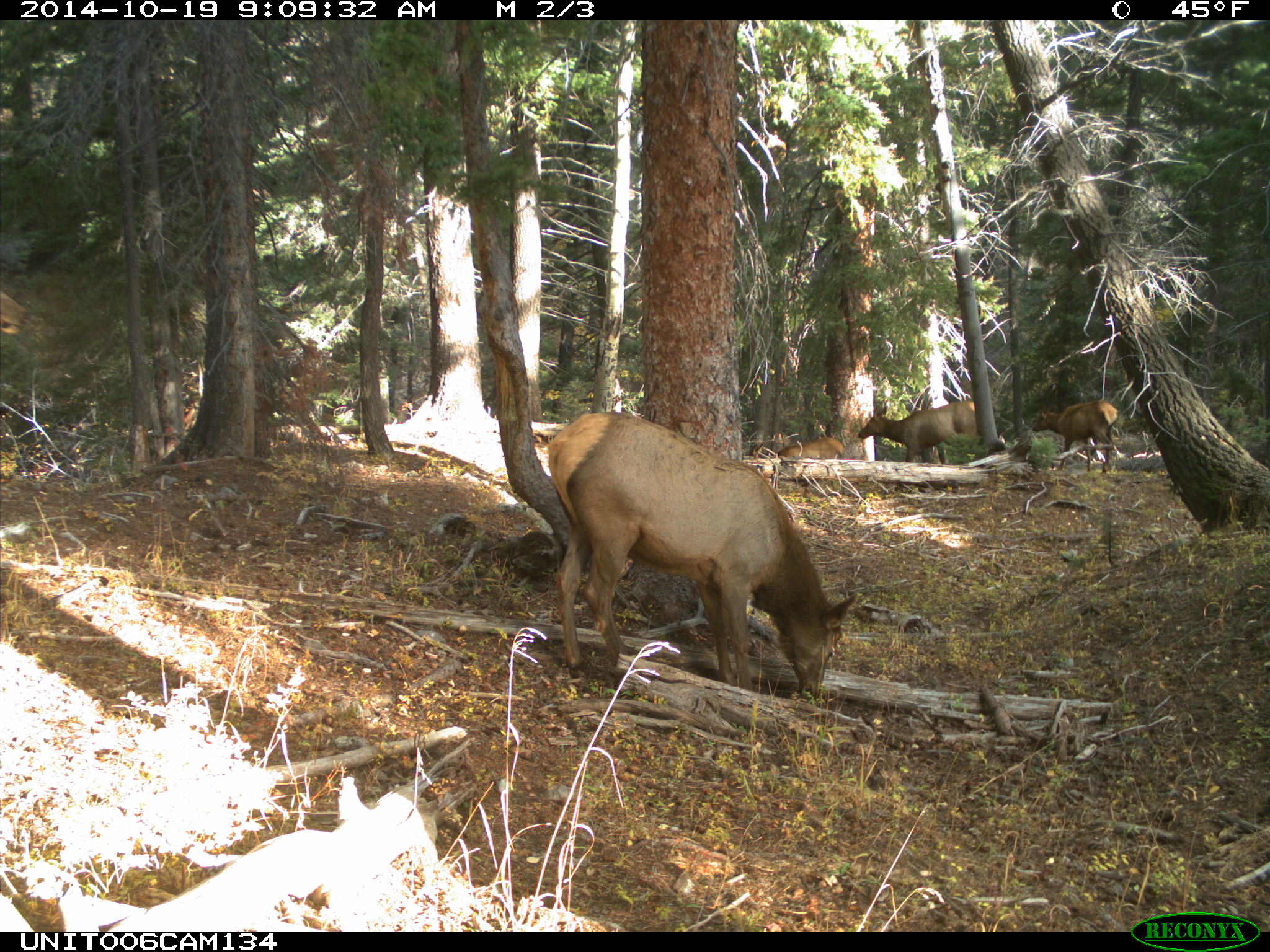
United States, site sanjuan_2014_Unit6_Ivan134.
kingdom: Animalia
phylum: Chordata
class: Mammalia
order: Artiodactyla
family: Cervidae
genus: Cervus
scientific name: Cervus elaphus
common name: red deer